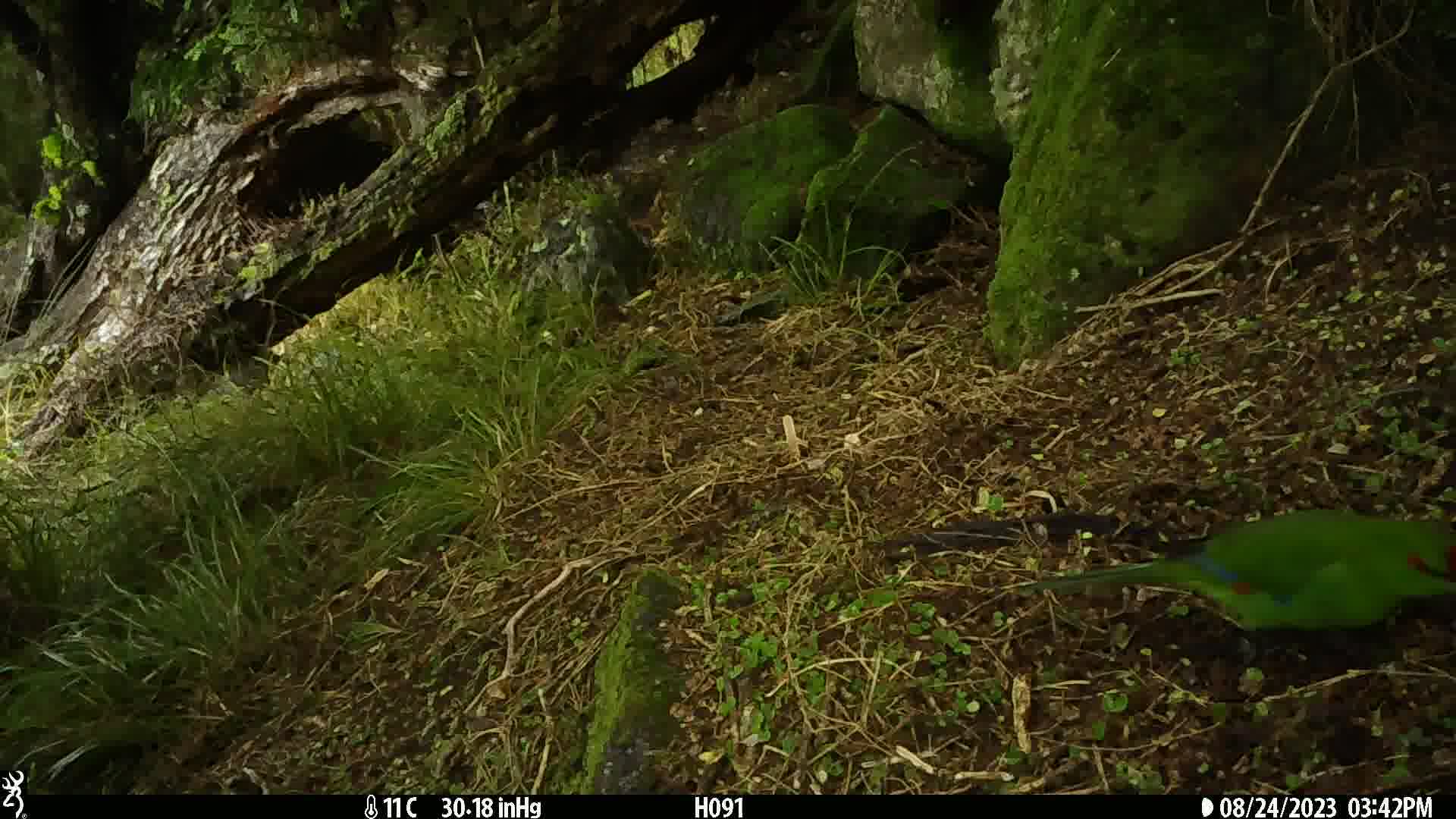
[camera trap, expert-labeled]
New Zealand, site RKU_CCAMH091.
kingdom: Animalia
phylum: Chordata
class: Aves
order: Psittaciformes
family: Psittaculidae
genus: Cyanoramphus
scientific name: Cyanoramphus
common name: parakeet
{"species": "parakeet (Cyanoramphus)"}